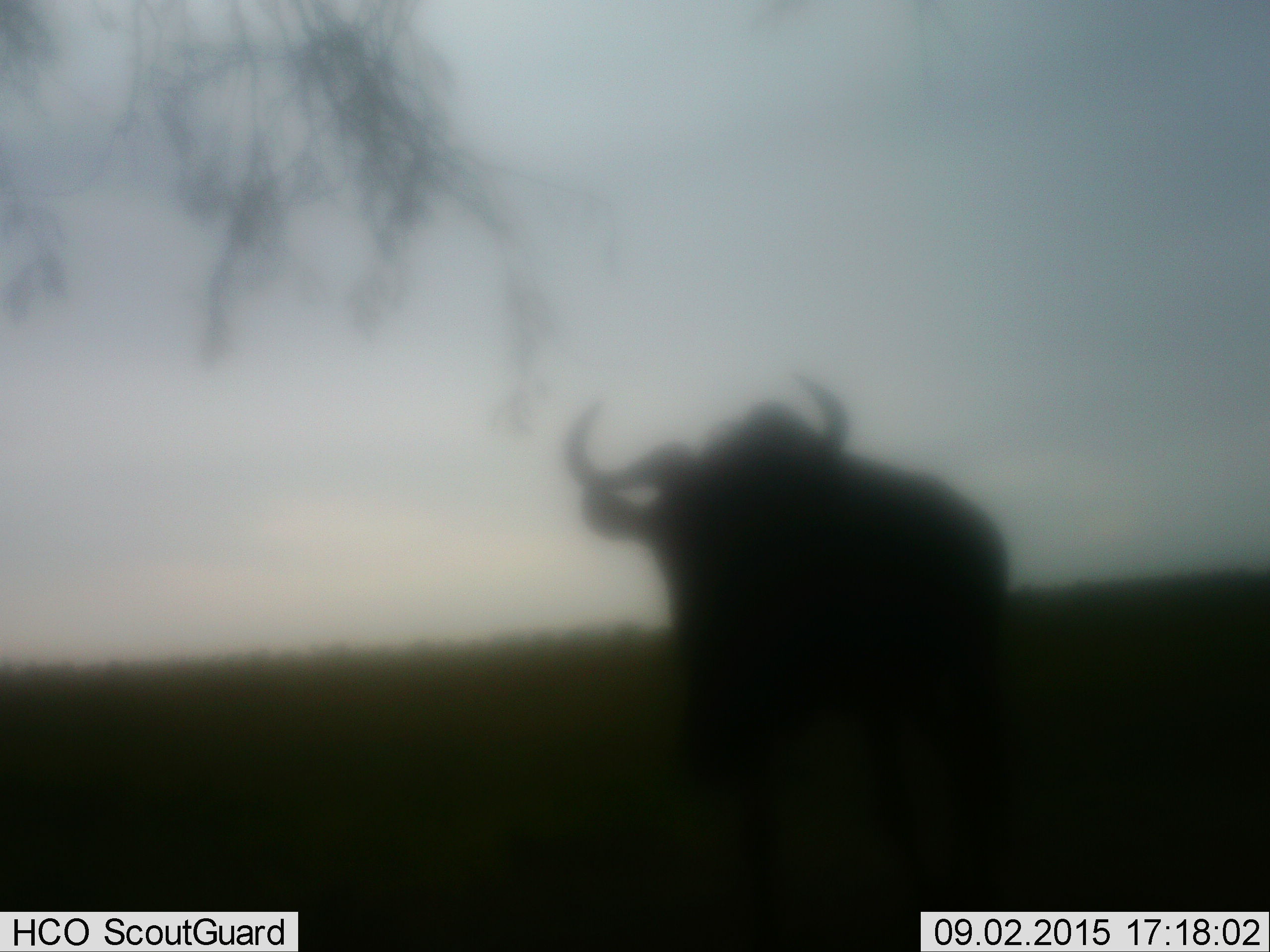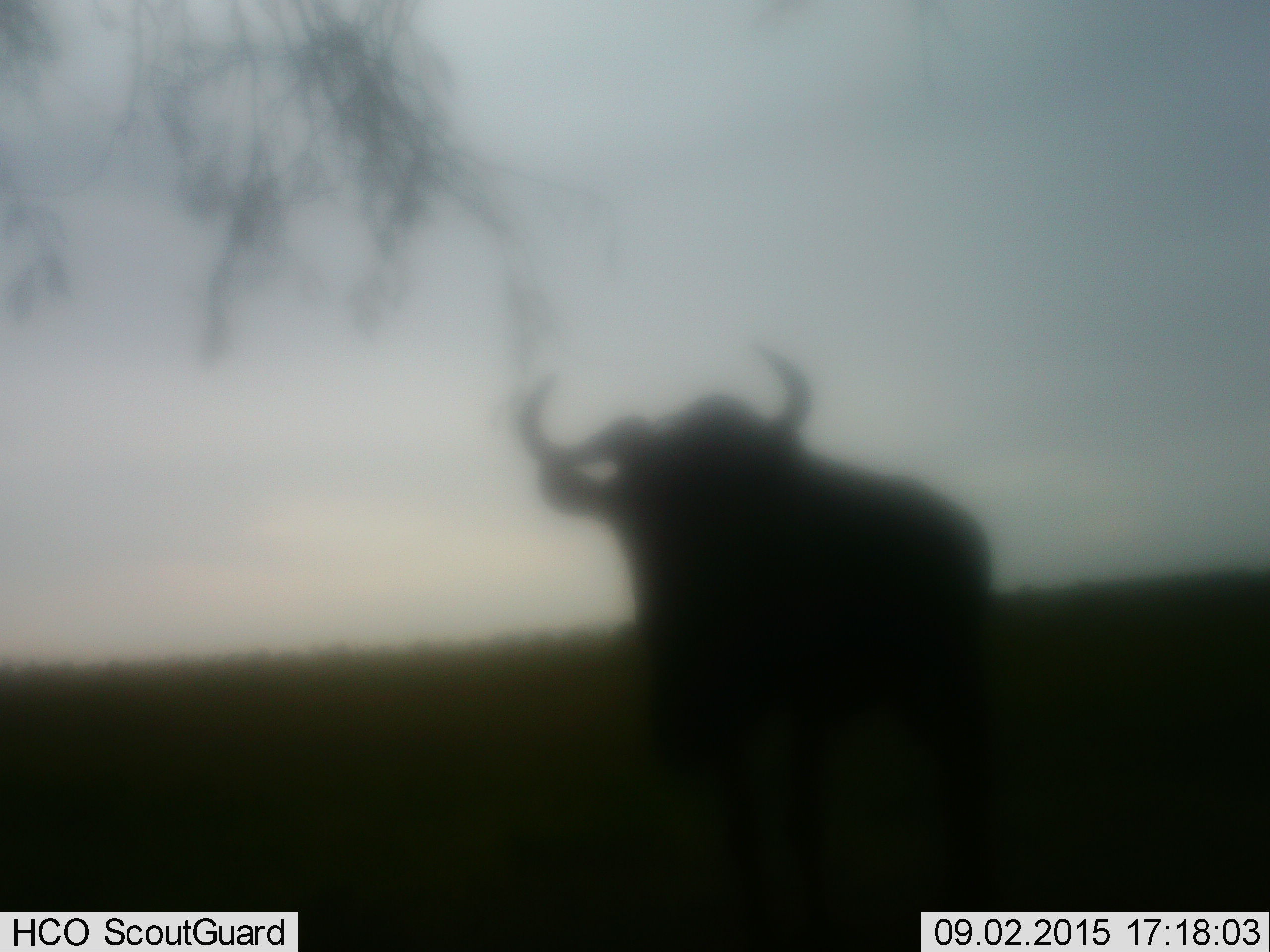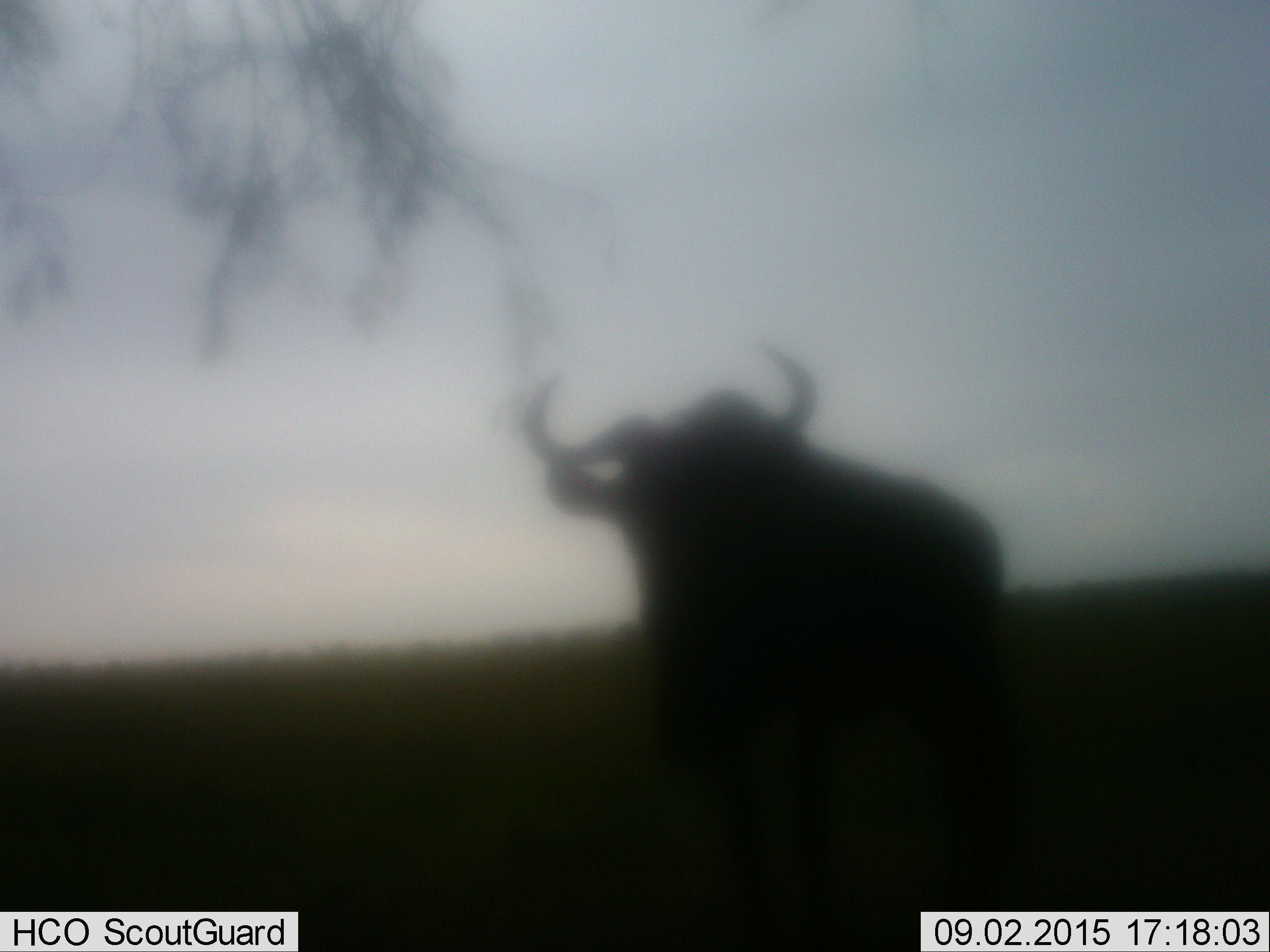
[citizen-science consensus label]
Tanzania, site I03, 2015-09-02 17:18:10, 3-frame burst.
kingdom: Animalia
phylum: Chordata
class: Mammalia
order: Artiodactyla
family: Bovidae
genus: Syncerus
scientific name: Syncerus caffer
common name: cape buffalo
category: buffalo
Buffalo (cape buffalo) (Syncerus caffer), count 1. Behavior (volunteer vote fractions): standing 60%, resting 0%, moving 40%, interacting 0%. Young present (vote fraction): 0%. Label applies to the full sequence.